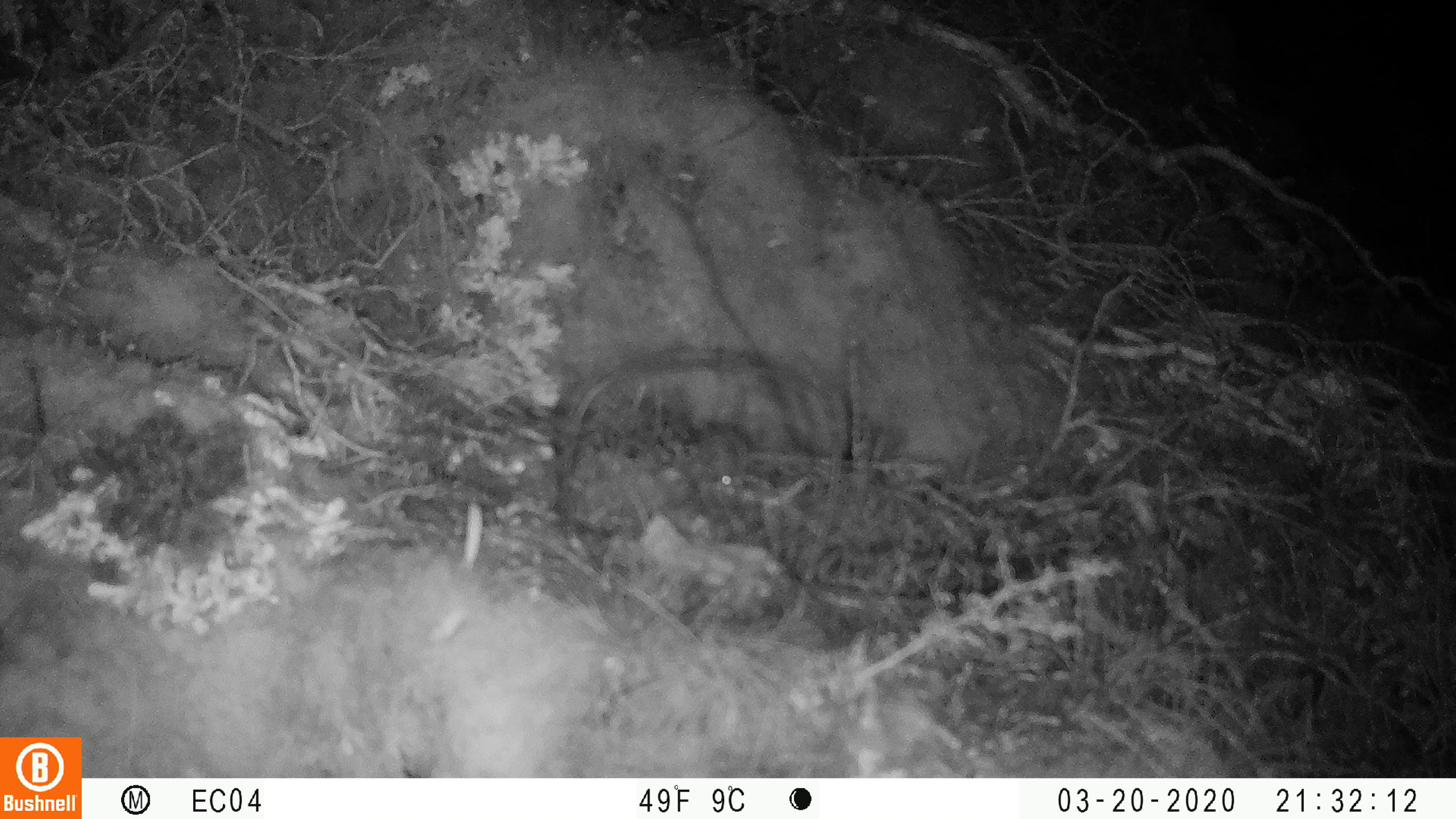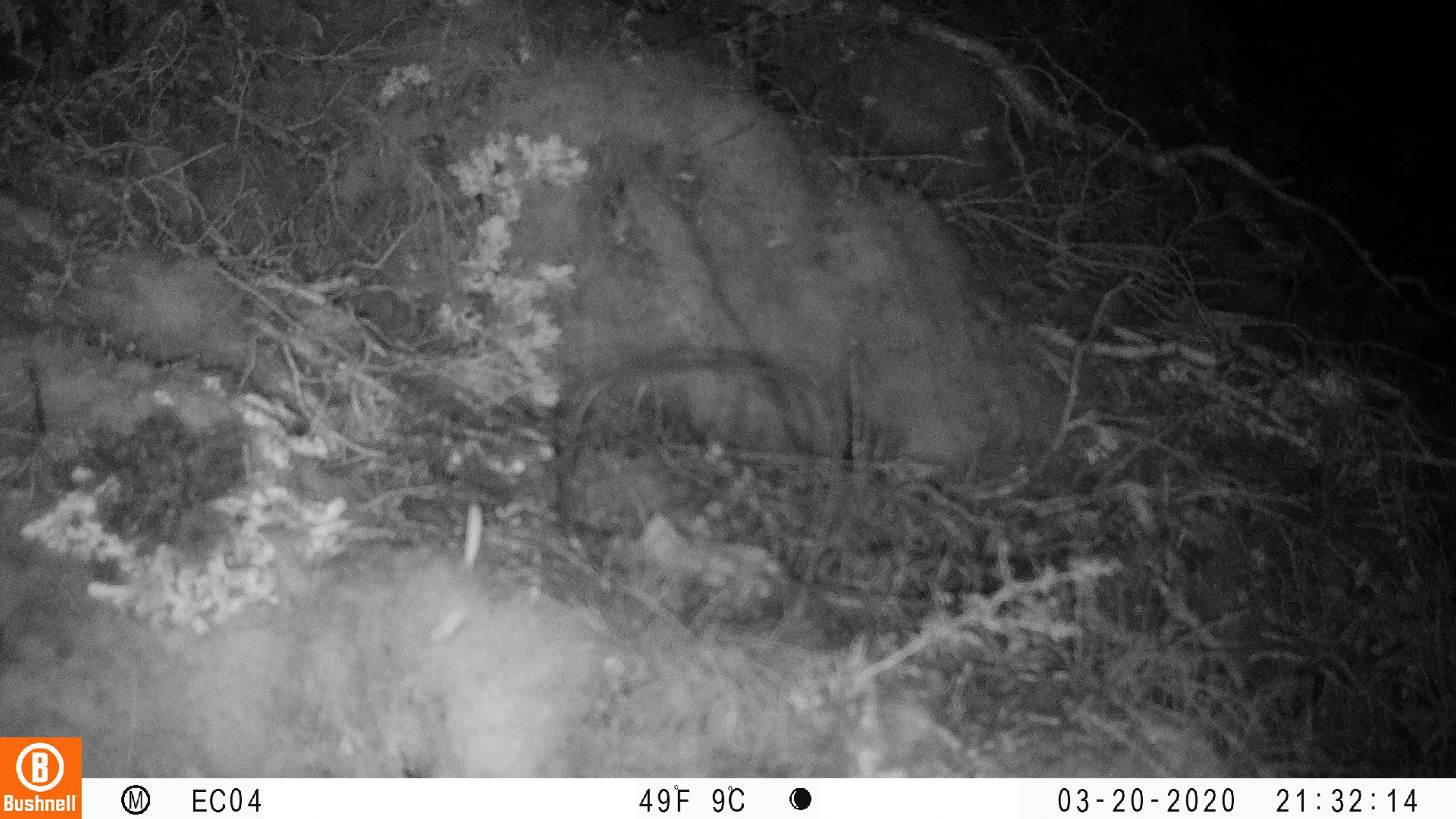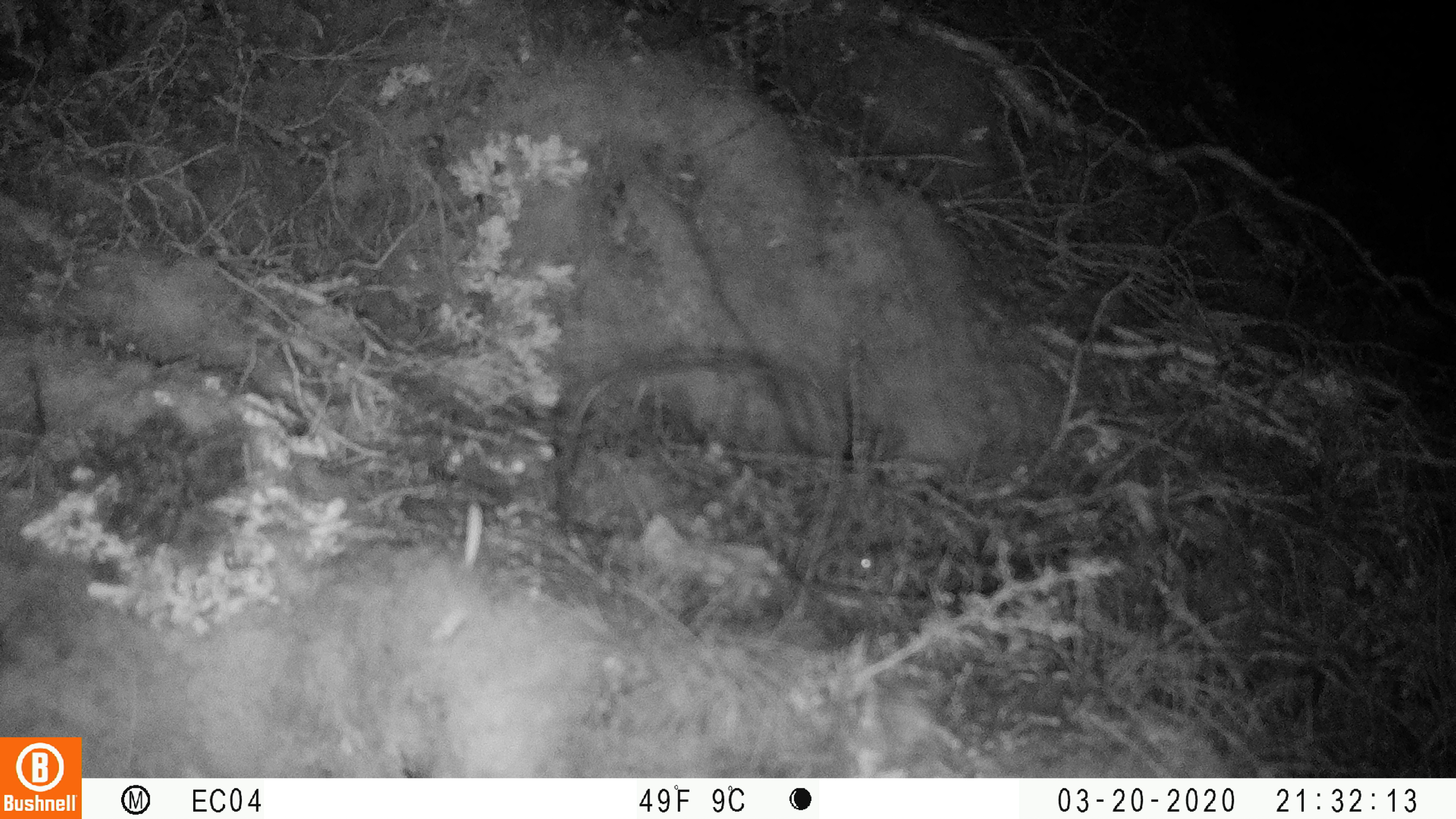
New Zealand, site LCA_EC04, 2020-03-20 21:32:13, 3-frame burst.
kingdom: Animalia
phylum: Chordata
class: Mammalia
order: Rodentia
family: Muridae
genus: Mus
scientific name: Mus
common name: mouse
Mouse (Mus).